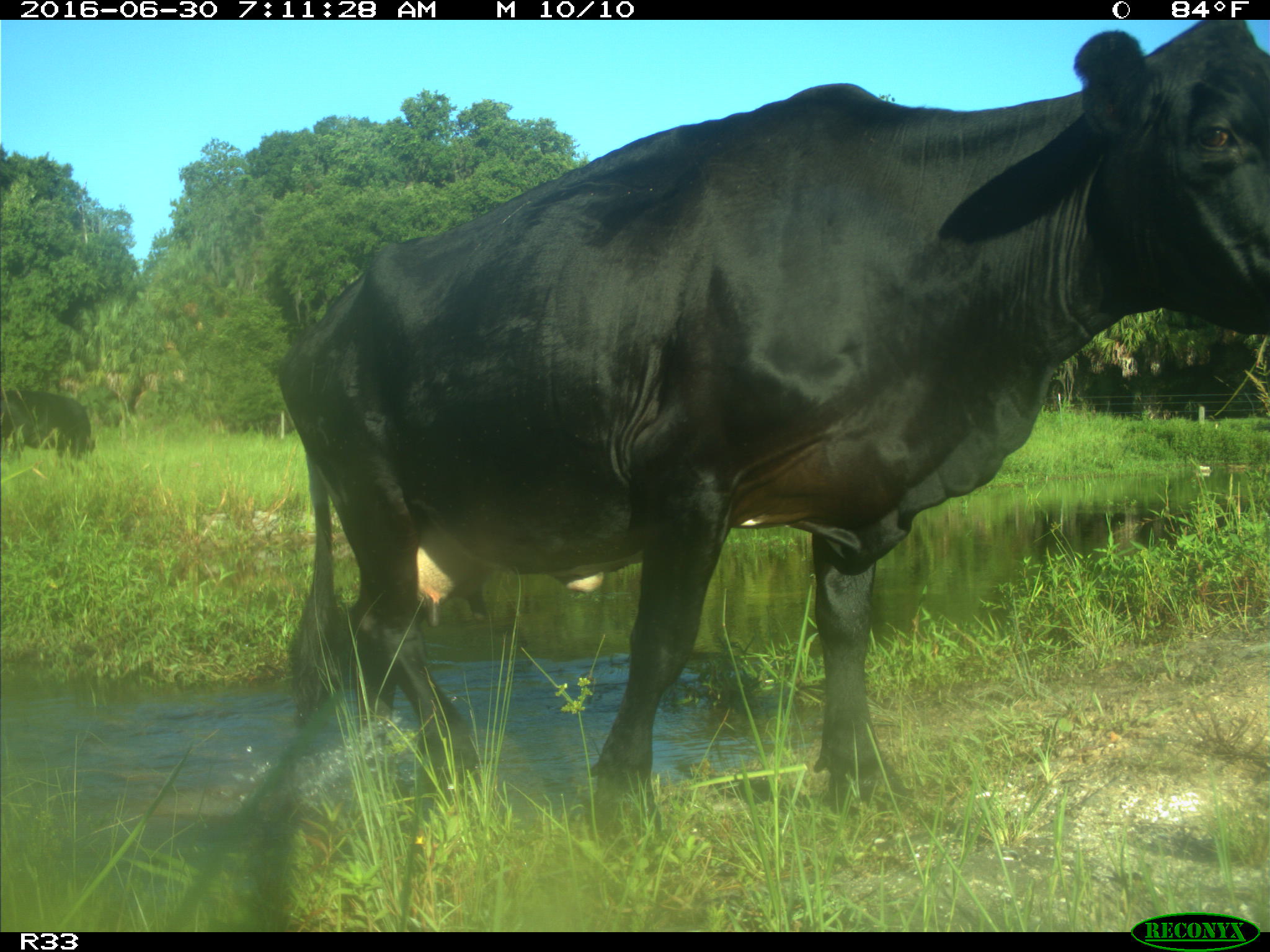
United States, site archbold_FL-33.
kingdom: Animalia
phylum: Chordata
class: Mammalia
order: Artiodactyla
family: Bovidae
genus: Bos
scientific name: Bos taurus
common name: domestic cow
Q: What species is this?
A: Bos taurus (domestic cow).